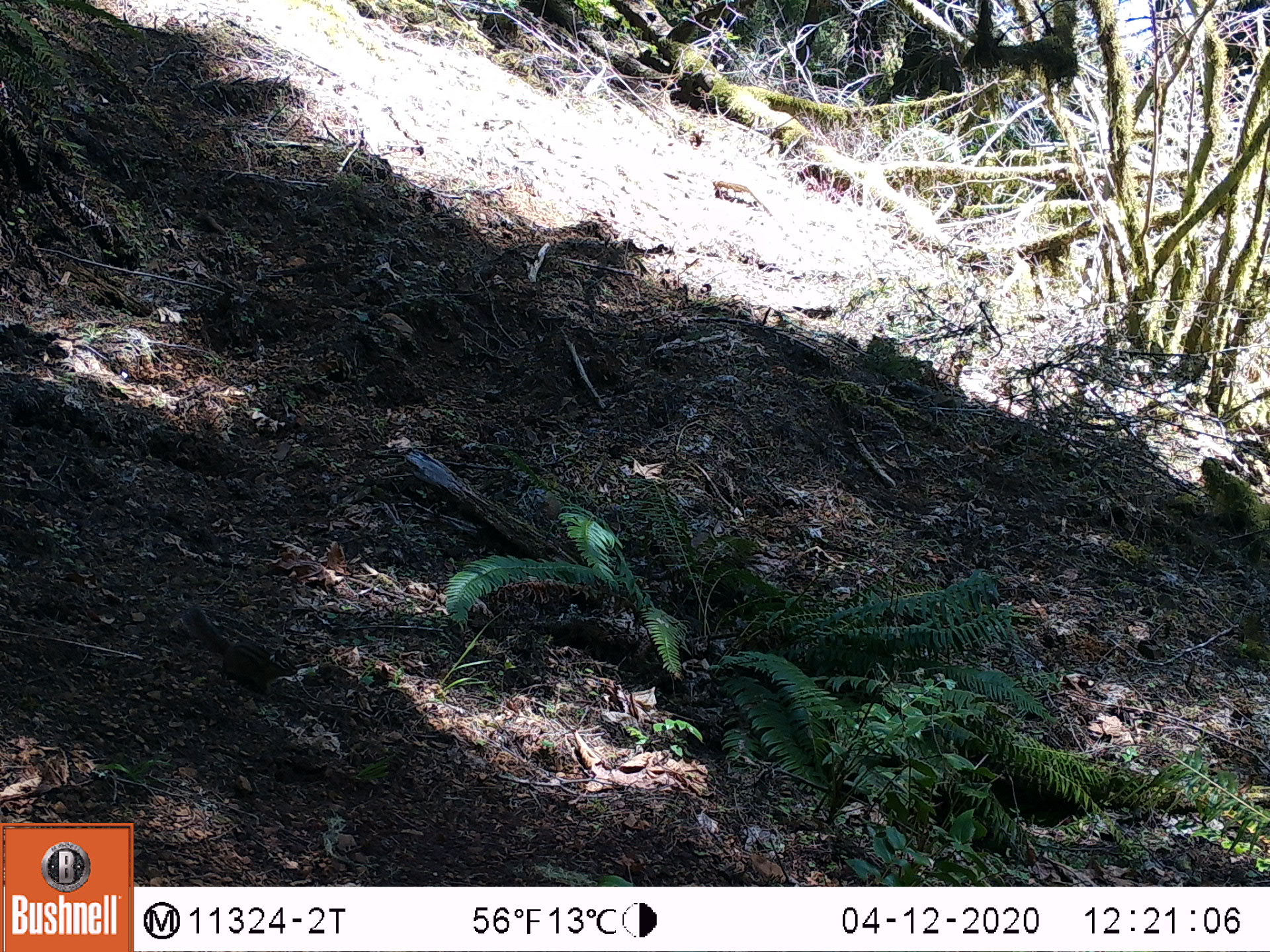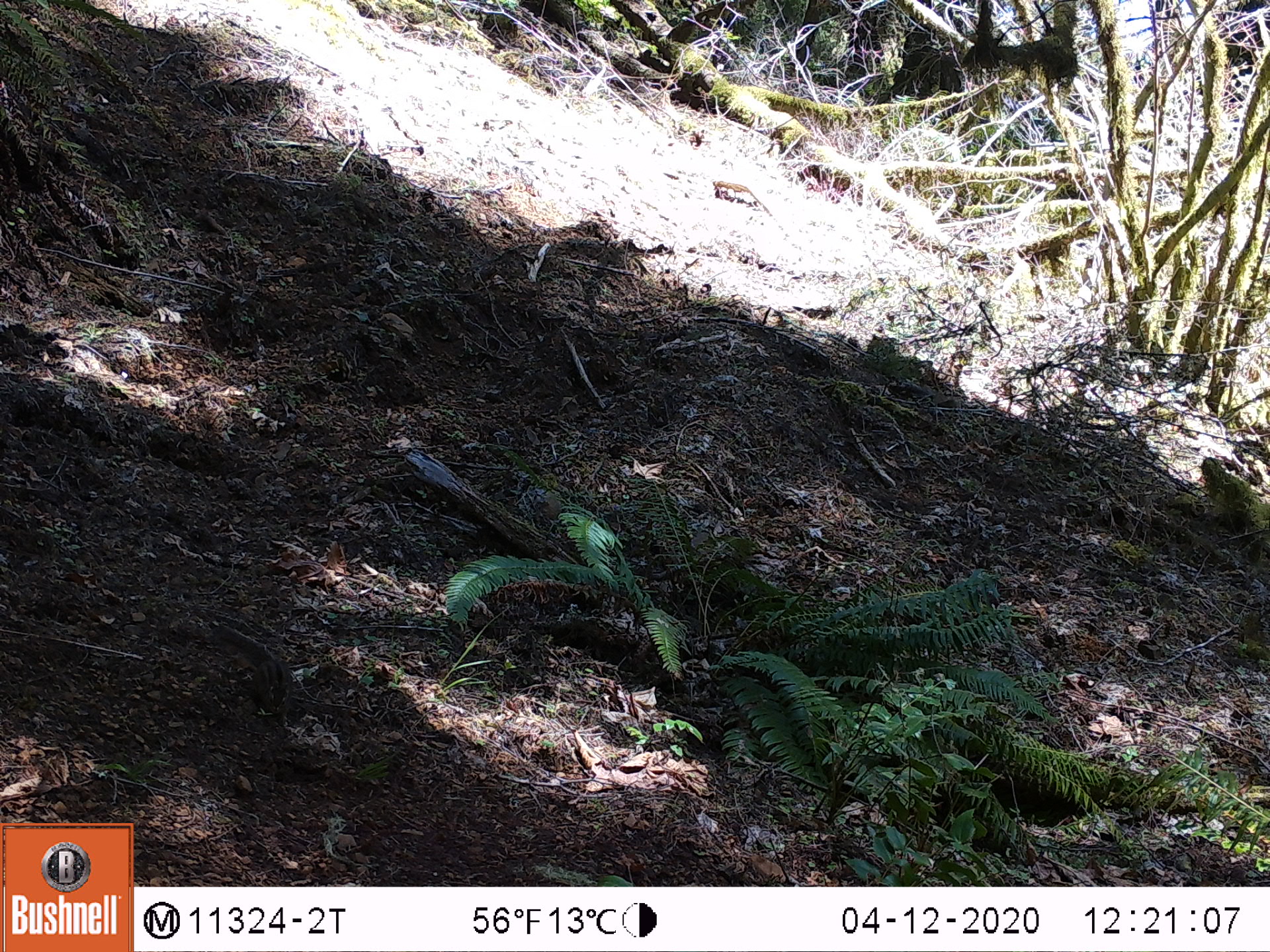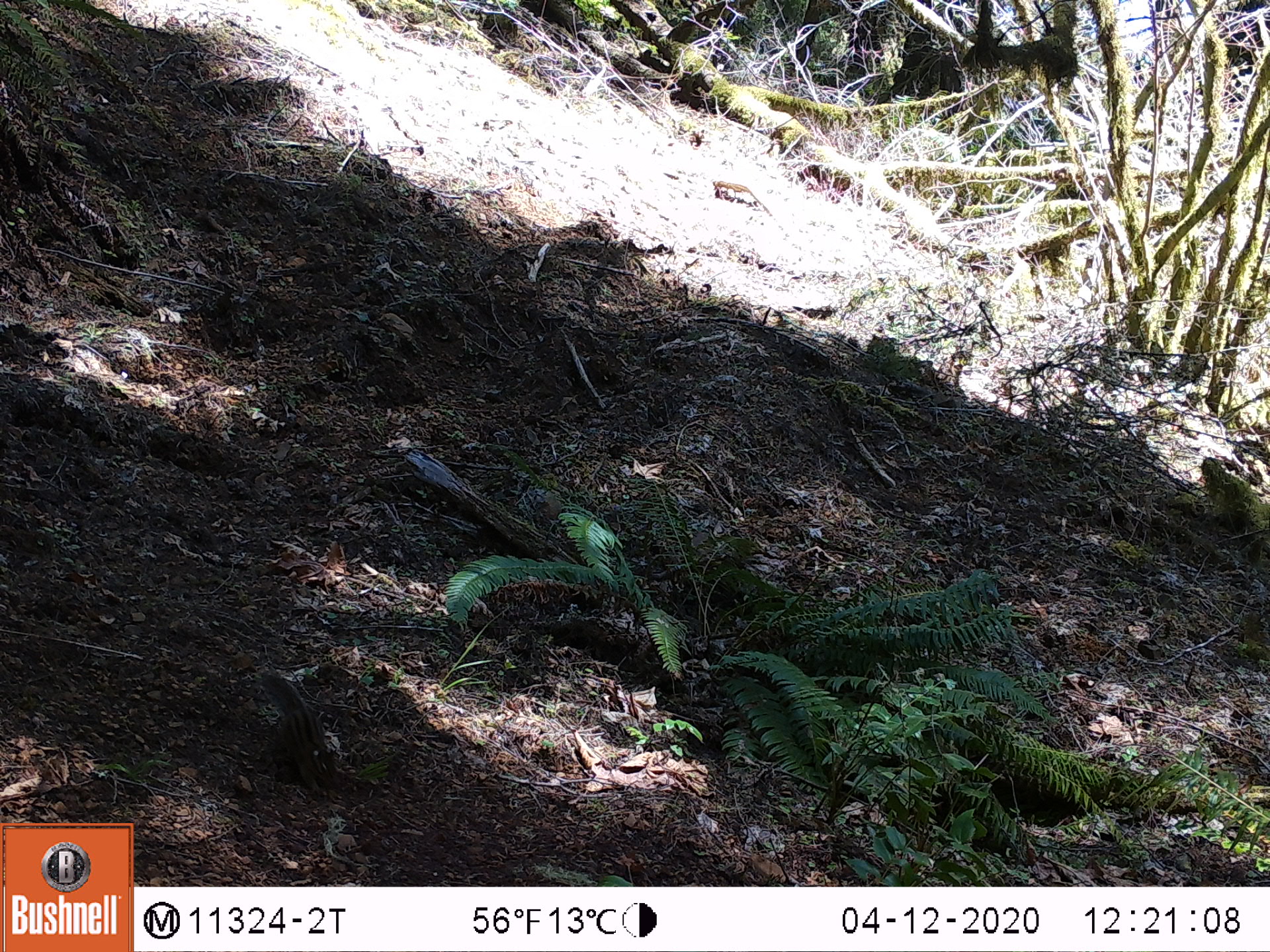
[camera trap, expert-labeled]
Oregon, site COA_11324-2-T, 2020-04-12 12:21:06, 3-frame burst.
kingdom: Animalia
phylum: Chordata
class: Mammalia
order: Rodentia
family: Sciuridae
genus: Neotamias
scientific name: Neotamias townsendii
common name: townsend's chipmunk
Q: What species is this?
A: Townsend's chipmunk (Neotamias townsendii).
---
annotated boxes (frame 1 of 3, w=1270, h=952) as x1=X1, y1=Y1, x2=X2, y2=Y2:
townsend's chipmunk: x1=187, y1=602, x2=302, y2=697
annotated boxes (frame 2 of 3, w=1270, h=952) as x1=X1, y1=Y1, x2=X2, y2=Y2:
townsend's chipmunk: x1=212, y1=621, x2=293, y2=719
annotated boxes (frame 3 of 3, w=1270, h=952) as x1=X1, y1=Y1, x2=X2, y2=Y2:
townsend's chipmunk: x1=254, y1=668, x2=340, y2=802